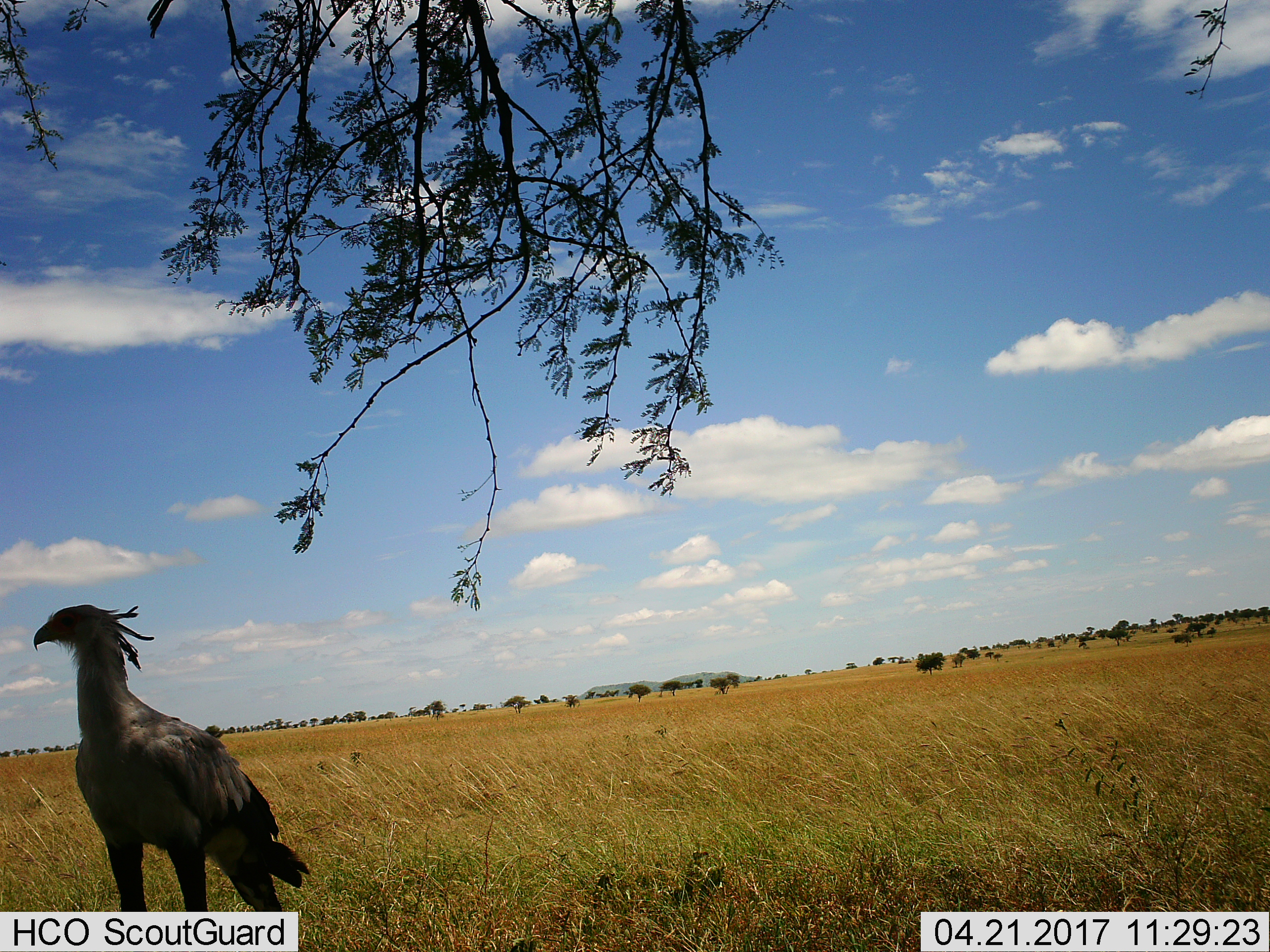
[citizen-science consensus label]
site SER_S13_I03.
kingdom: Animalia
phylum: Chordata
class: Aves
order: Accipitriformes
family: Sagittariidae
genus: Sagittarius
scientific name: Sagittarius serpentarius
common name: secretarybird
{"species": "secretarybird (Sagittarius serpentarius)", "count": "1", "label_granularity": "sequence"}